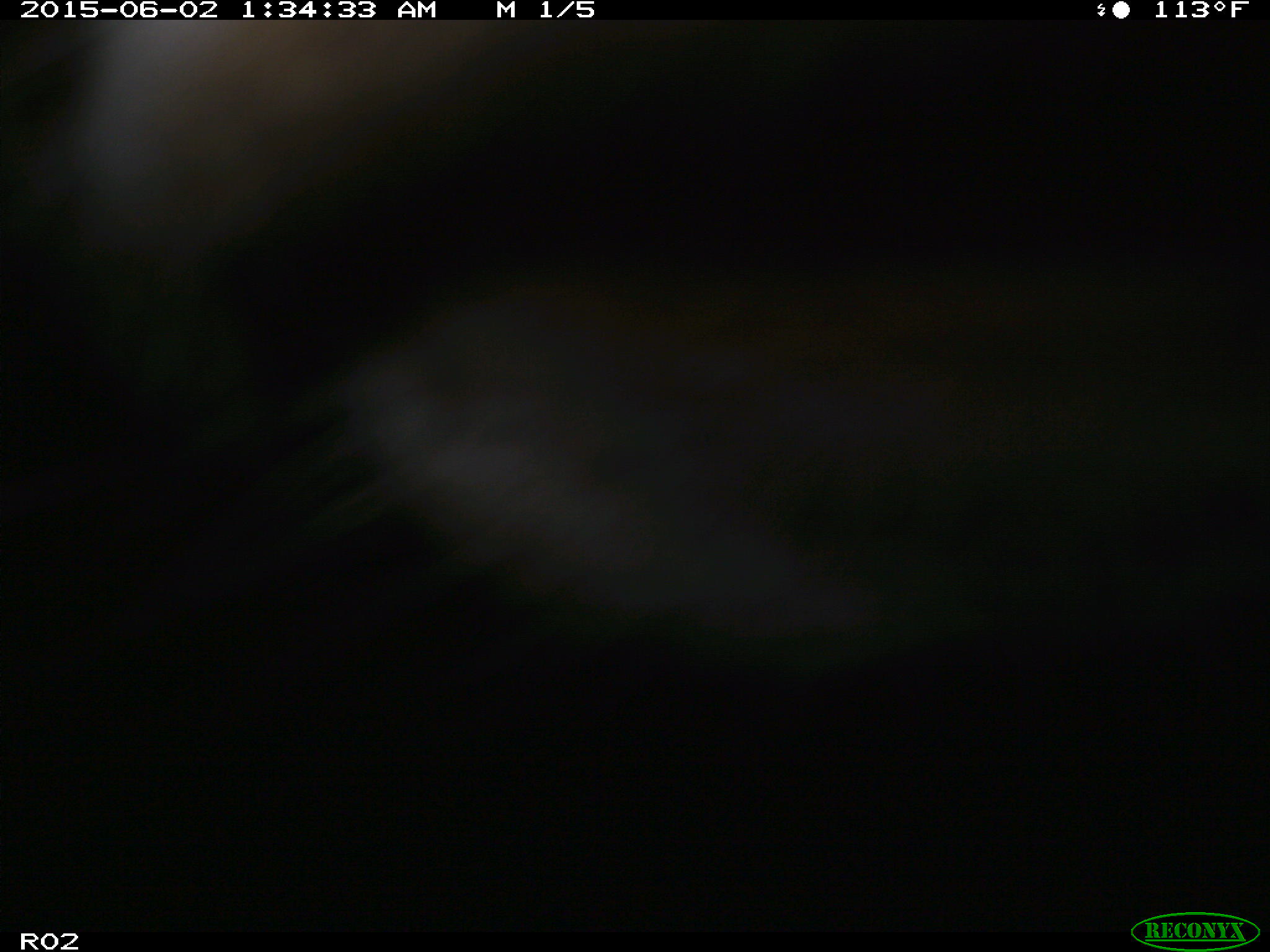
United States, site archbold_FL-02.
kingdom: Animalia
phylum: Chordata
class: Mammalia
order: Artiodactyla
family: Bovidae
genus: Bos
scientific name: Bos taurus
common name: domestic cow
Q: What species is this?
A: Bos taurus (domestic cow).